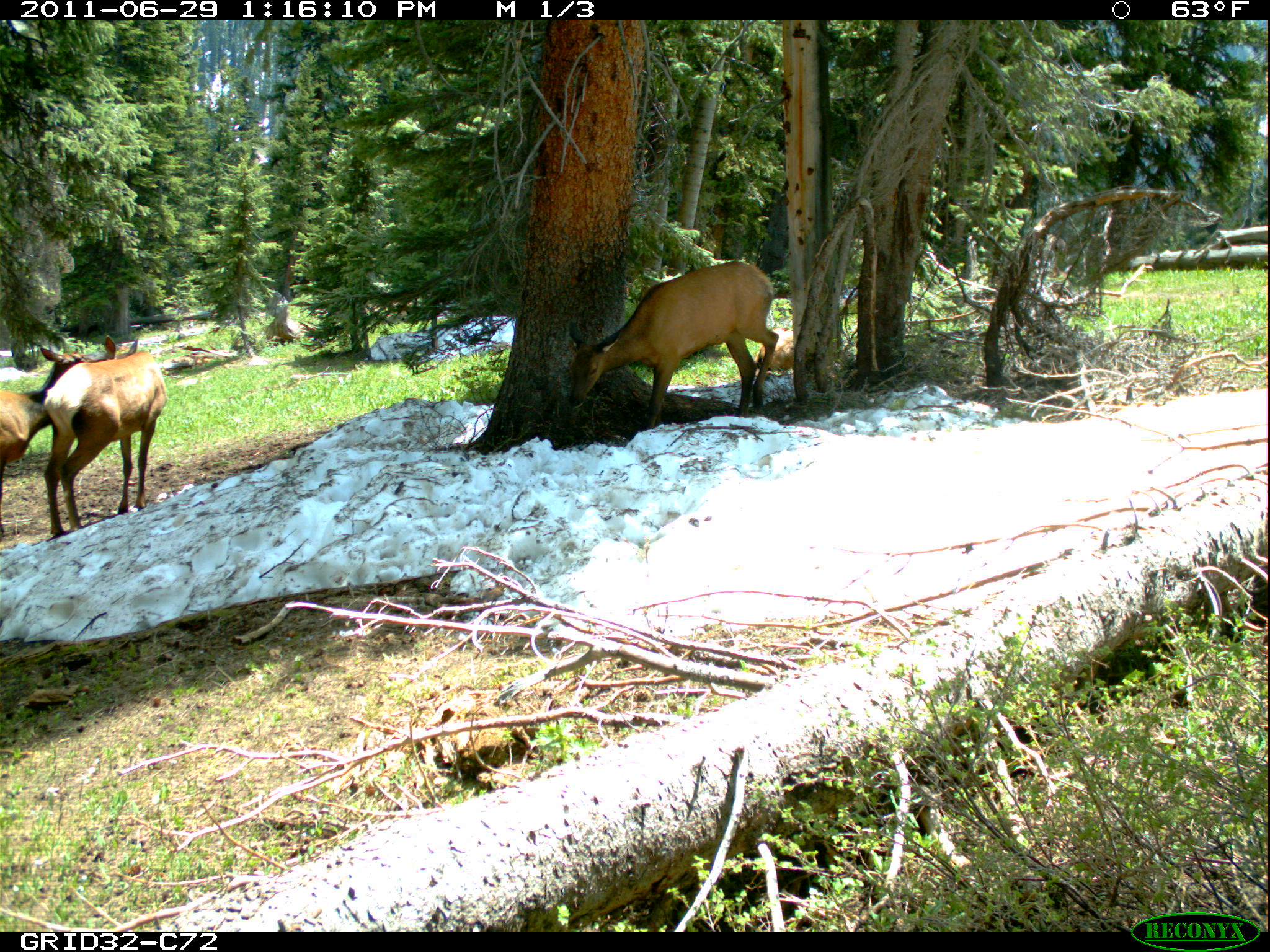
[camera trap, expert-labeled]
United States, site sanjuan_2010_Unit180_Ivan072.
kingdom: Animalia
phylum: Chordata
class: Mammalia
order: Artiodactyla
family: Cervidae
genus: Cervus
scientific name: Cervus elaphus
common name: red deer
Cervus elaphus (red deer).